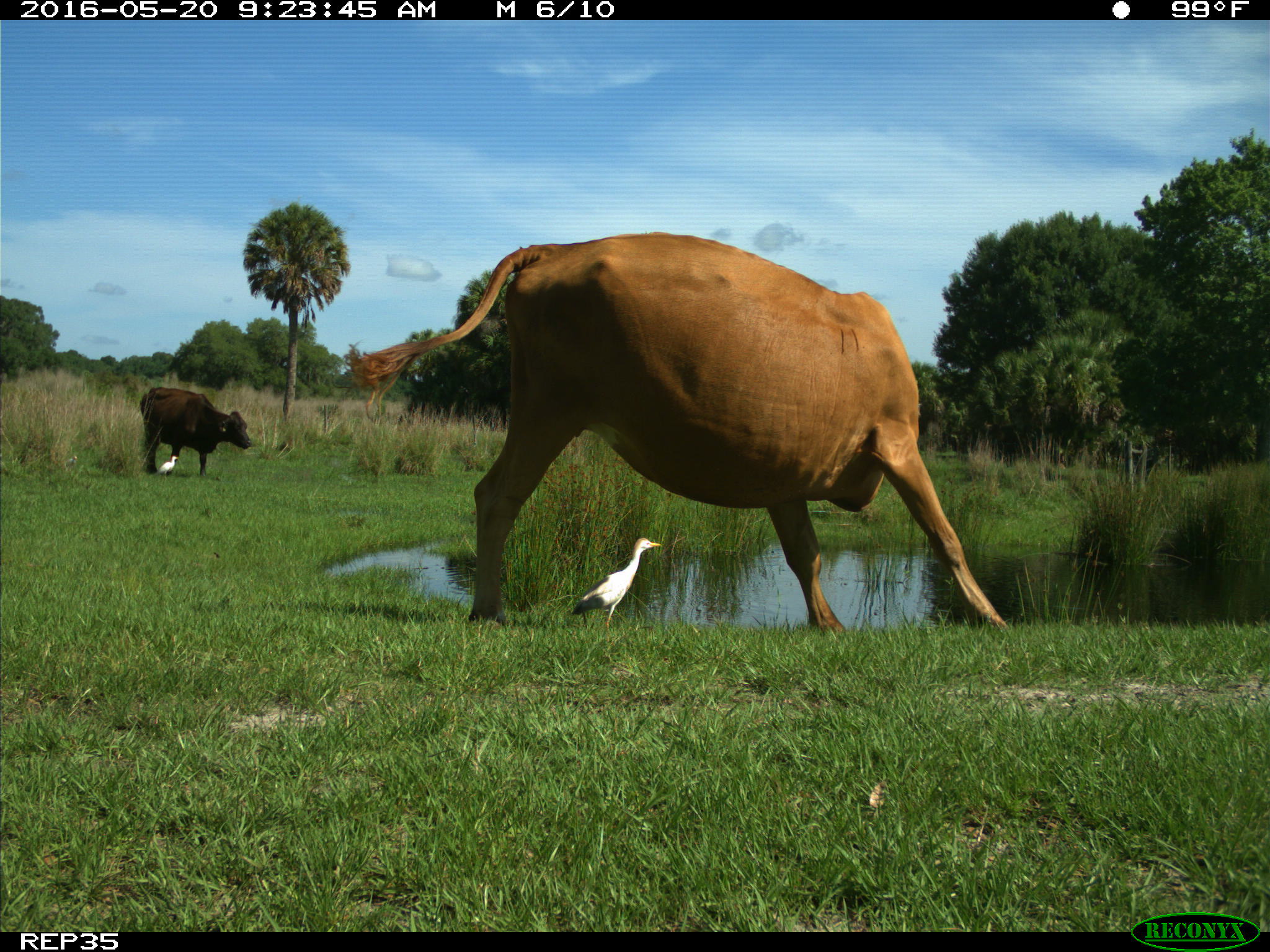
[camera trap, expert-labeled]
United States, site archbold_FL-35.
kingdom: Animalia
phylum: Chordata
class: Mammalia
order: Artiodactyla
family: Bovidae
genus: Bos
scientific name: Bos taurus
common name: domestic cow